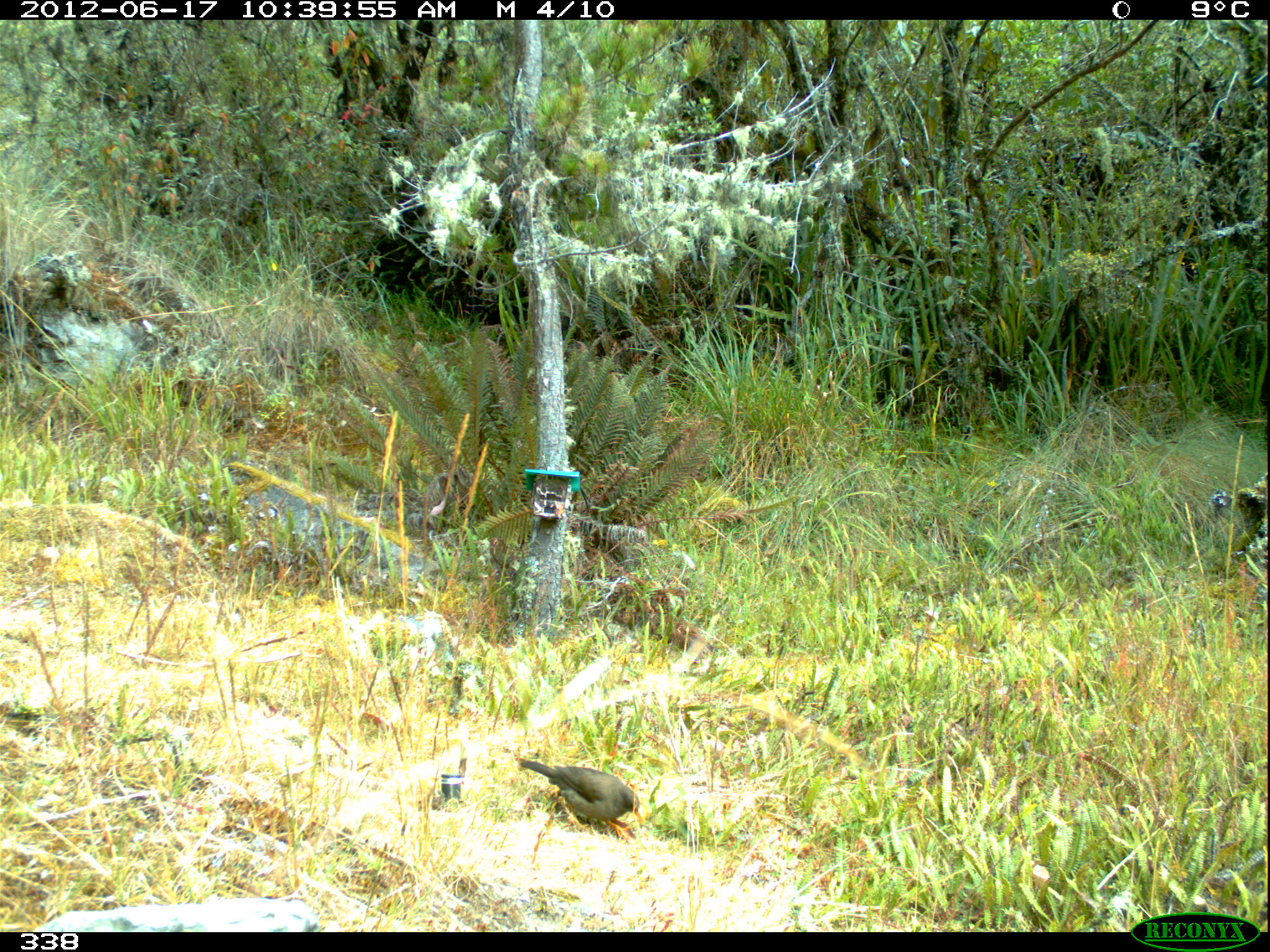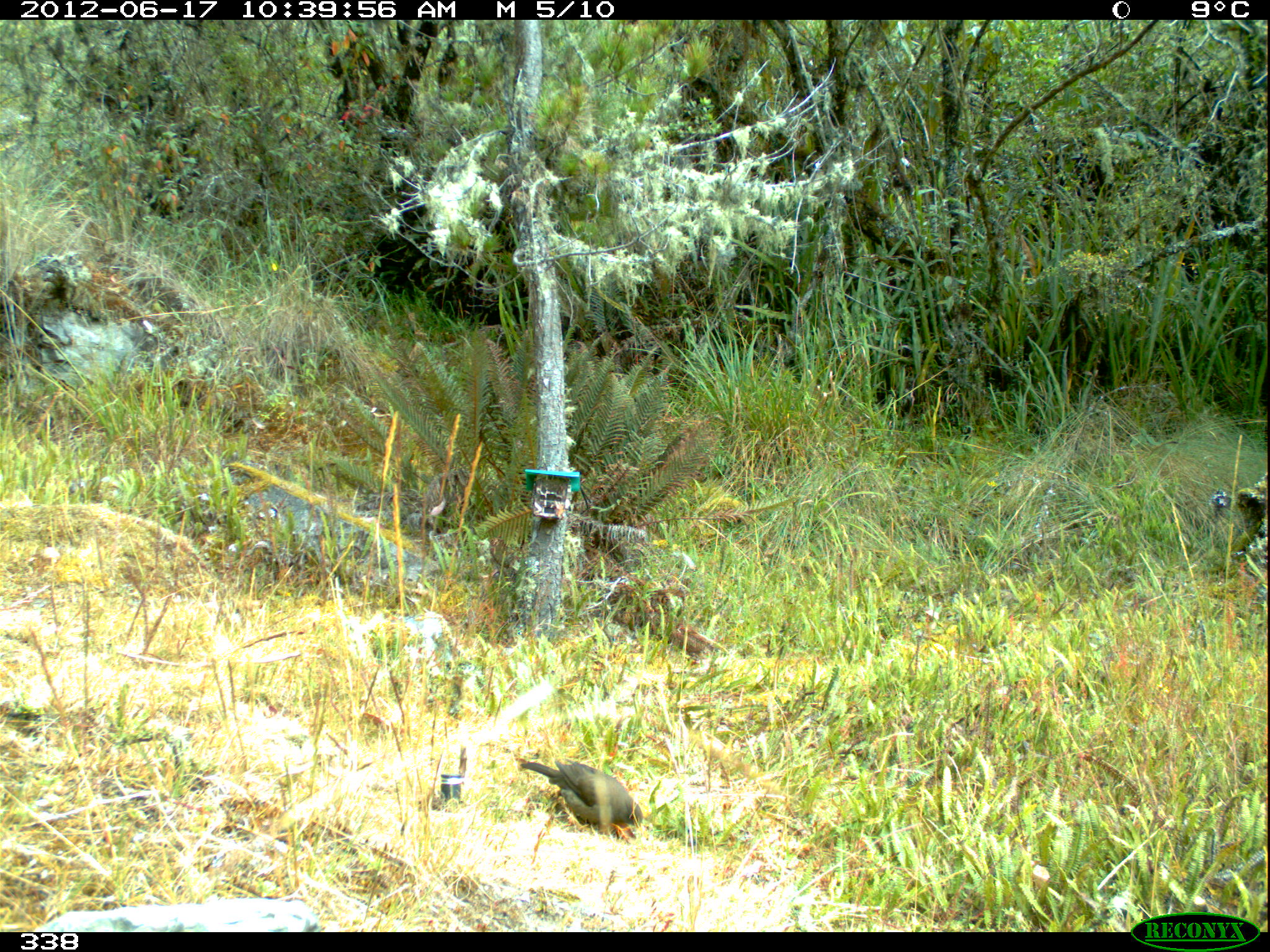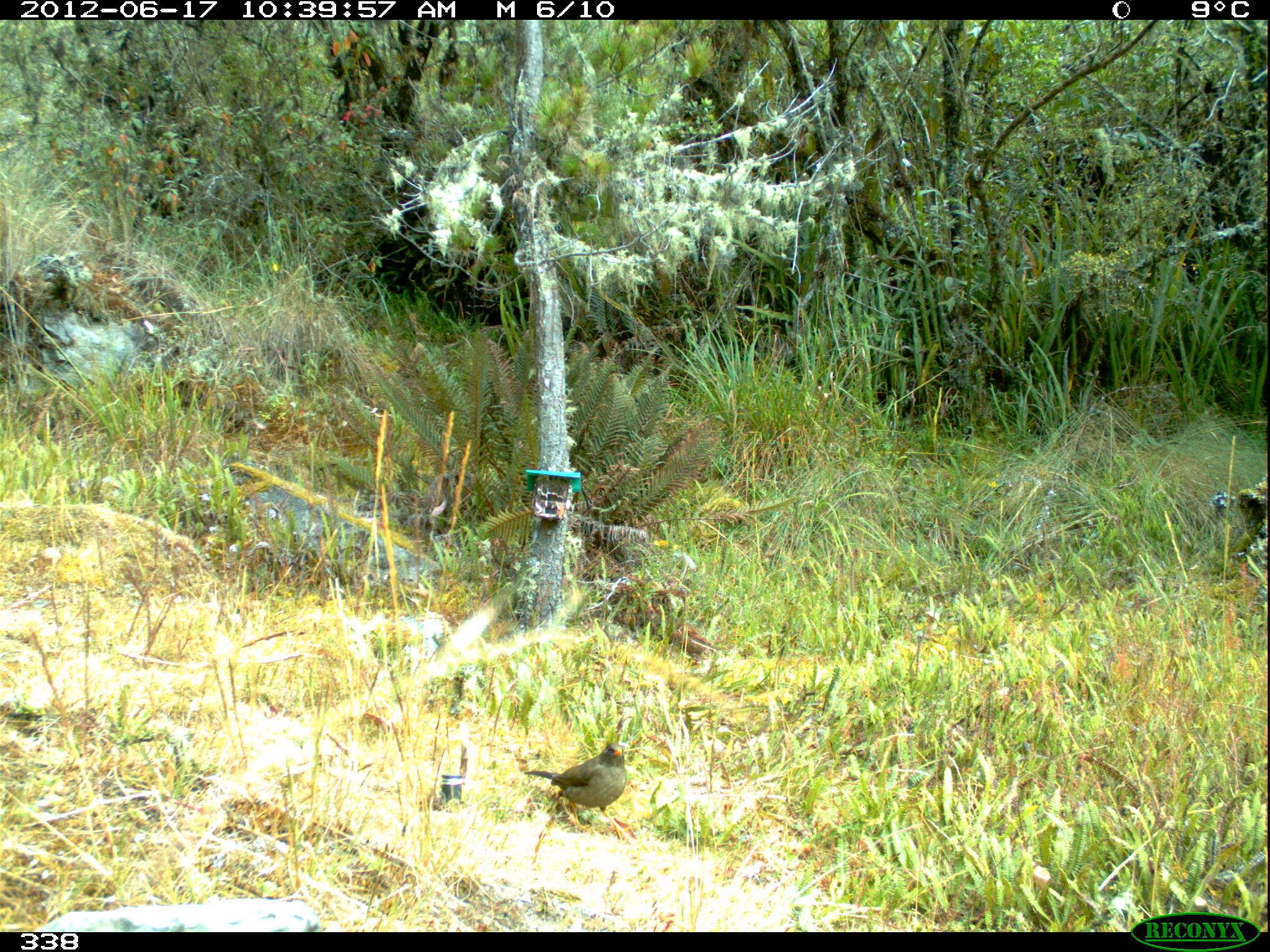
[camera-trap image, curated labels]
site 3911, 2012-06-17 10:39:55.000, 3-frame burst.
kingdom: Animalia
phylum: Chordata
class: Aves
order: Passeriformes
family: Turdidae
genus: Turdus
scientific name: Turdus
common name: true thrushes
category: turdus sp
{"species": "turdus sp (true thrushes) (Turdus)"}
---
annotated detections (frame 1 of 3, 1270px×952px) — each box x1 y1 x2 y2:
turdus sp: 519 759 645 844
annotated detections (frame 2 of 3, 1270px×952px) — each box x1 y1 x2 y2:
turdus sp: 520 760 644 844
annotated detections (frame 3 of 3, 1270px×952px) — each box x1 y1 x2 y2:
turdus sp: 524 741 633 841